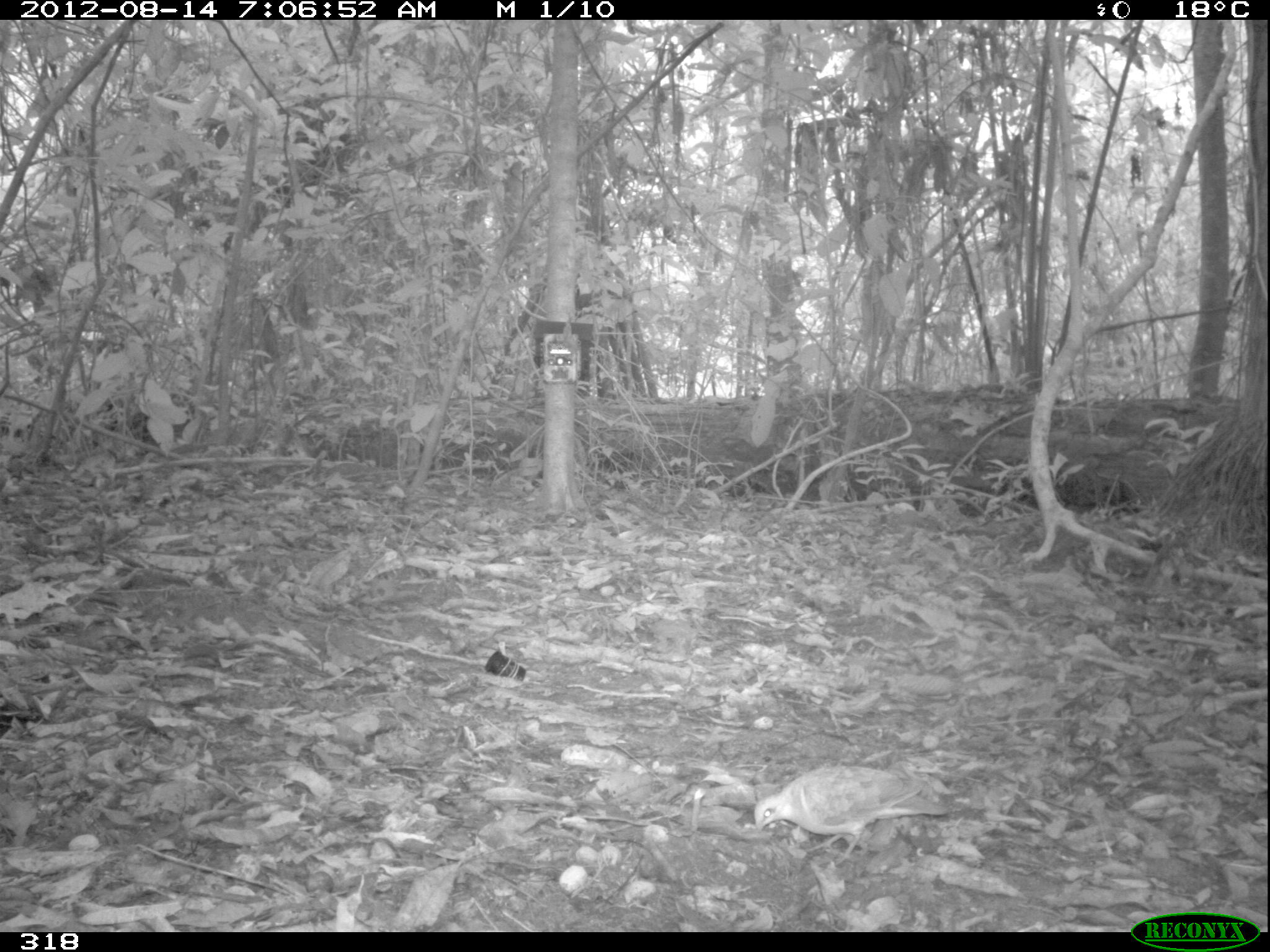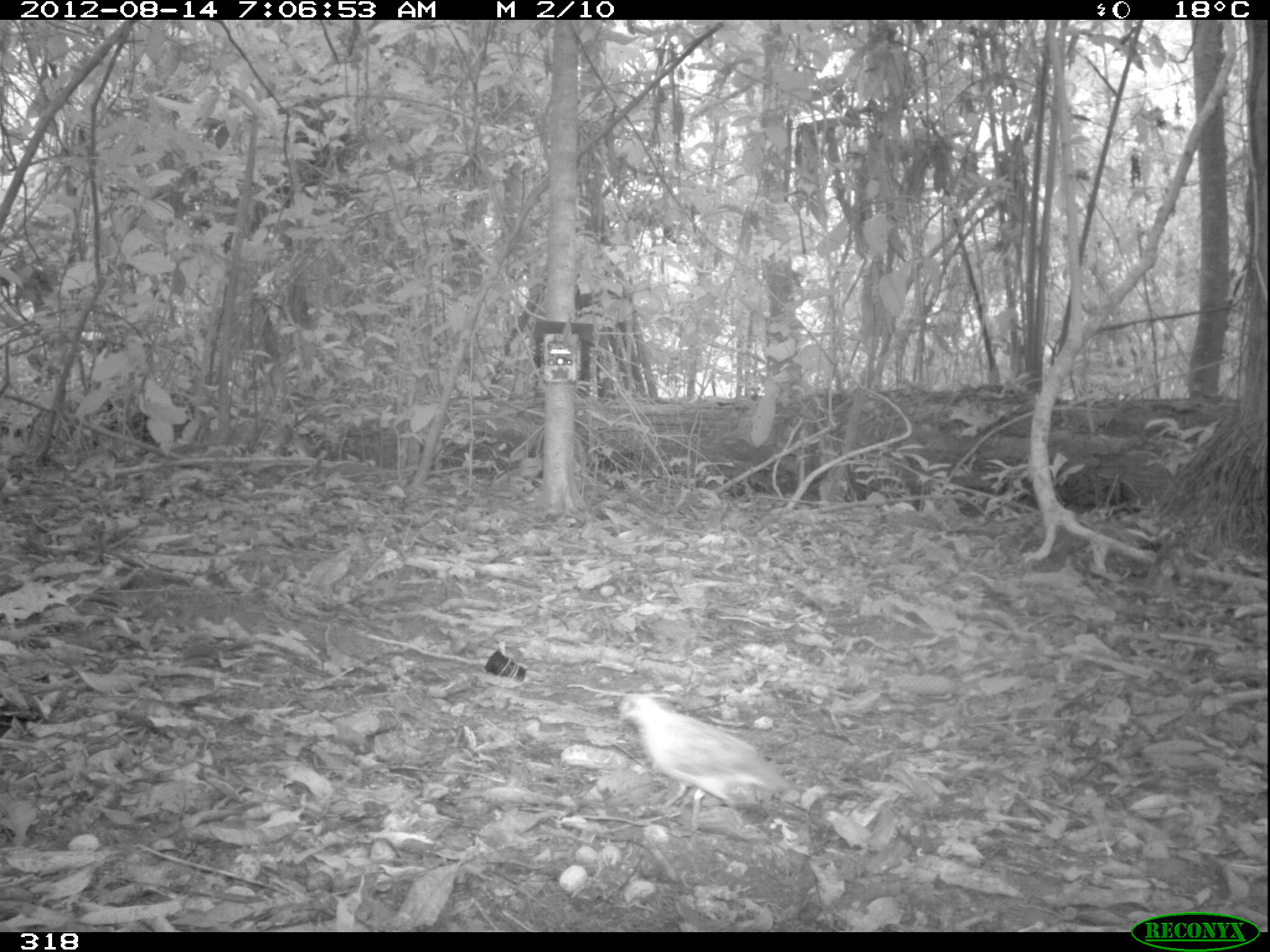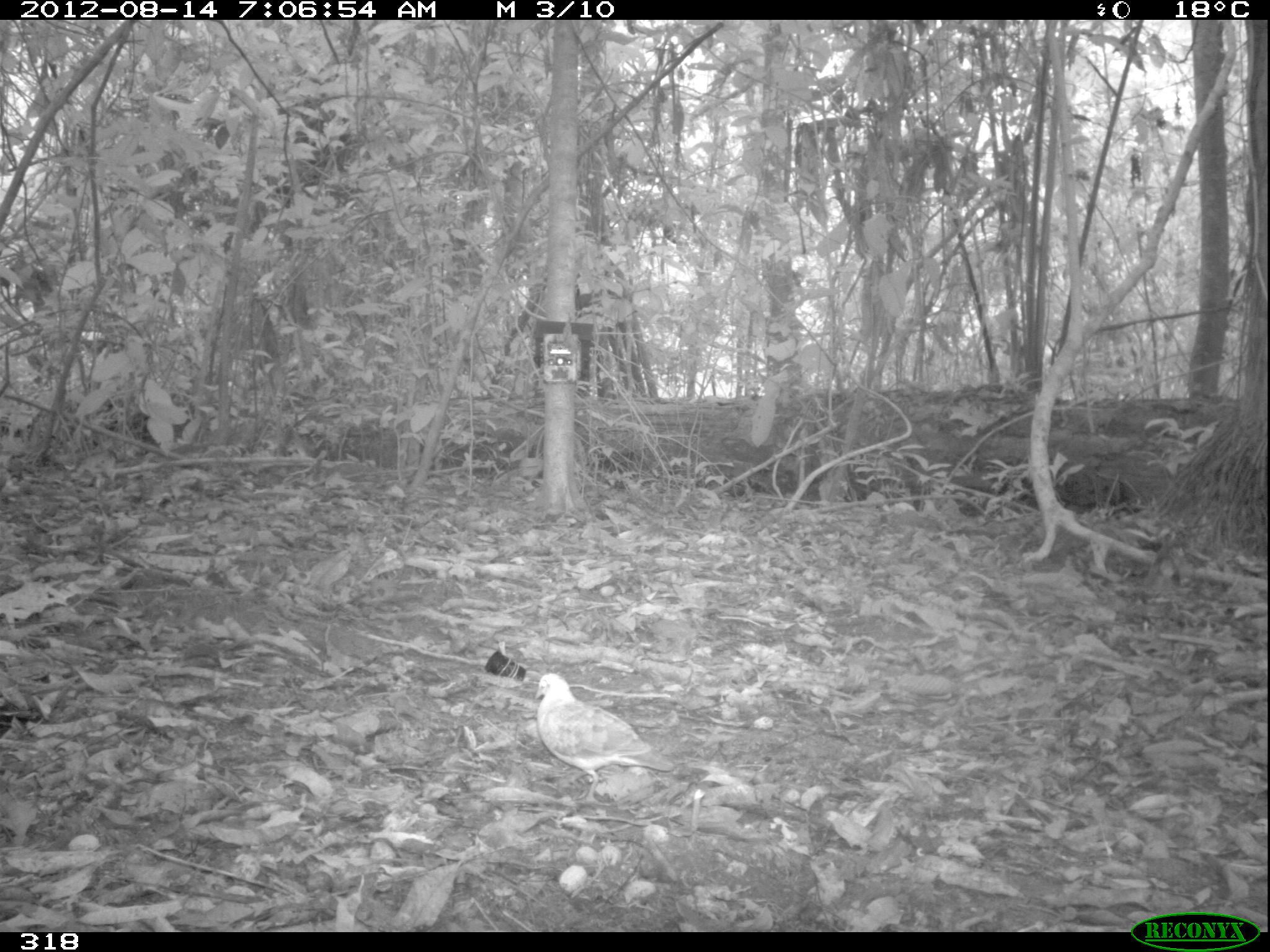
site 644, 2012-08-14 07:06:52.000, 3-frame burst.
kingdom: Animalia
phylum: Chordata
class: Aves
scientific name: Aves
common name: bird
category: unknown bird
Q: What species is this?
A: Unknown bird (bird) (Aves).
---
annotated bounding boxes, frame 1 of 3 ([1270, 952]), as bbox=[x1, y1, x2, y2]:
unknown bird: bbox=[750, 760, 951, 867]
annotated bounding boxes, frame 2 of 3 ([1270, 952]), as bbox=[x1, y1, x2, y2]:
unknown bird: bbox=[613, 687, 799, 835]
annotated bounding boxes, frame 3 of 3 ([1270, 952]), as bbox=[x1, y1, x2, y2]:
unknown bird: bbox=[531, 672, 678, 808]